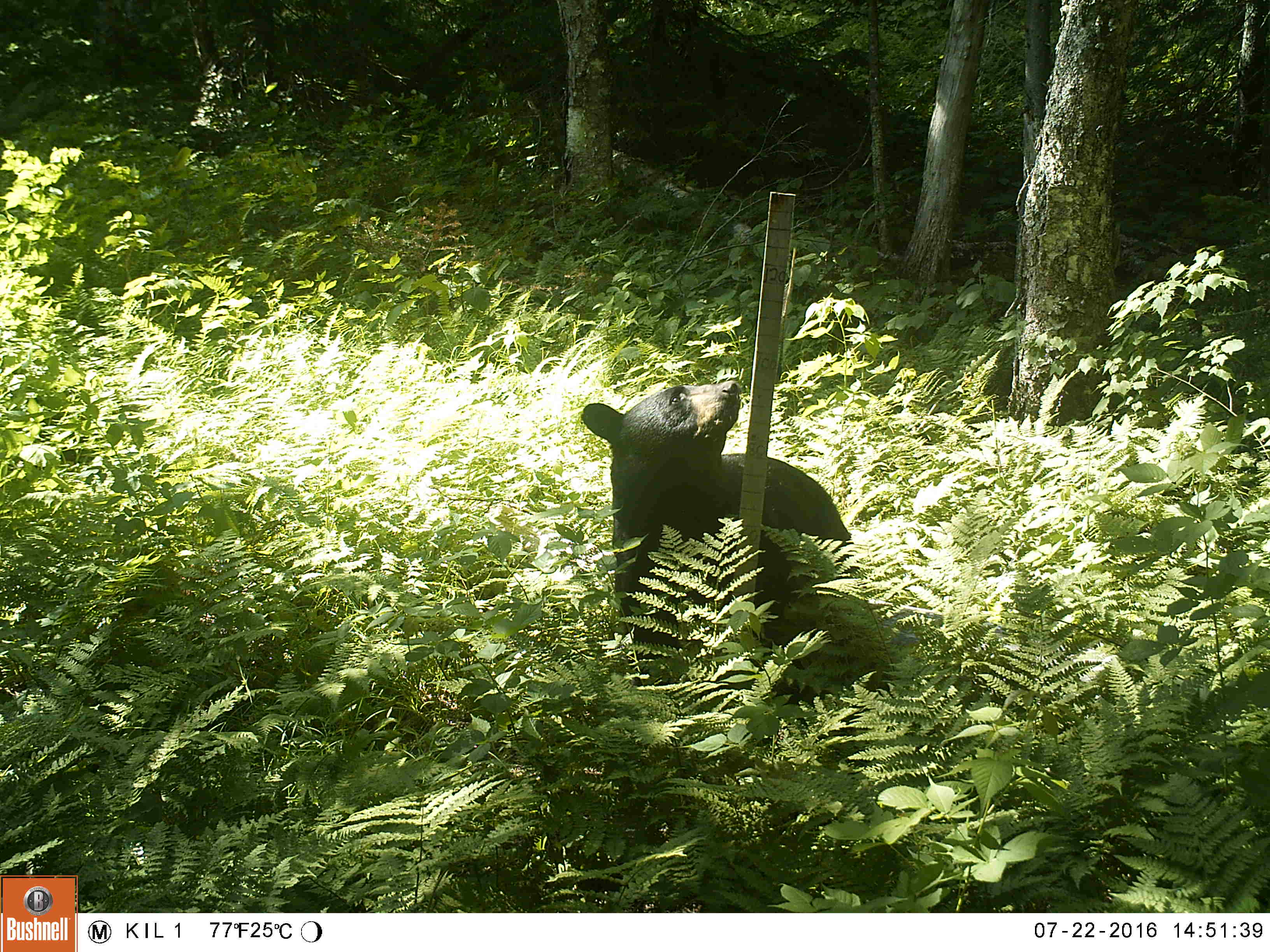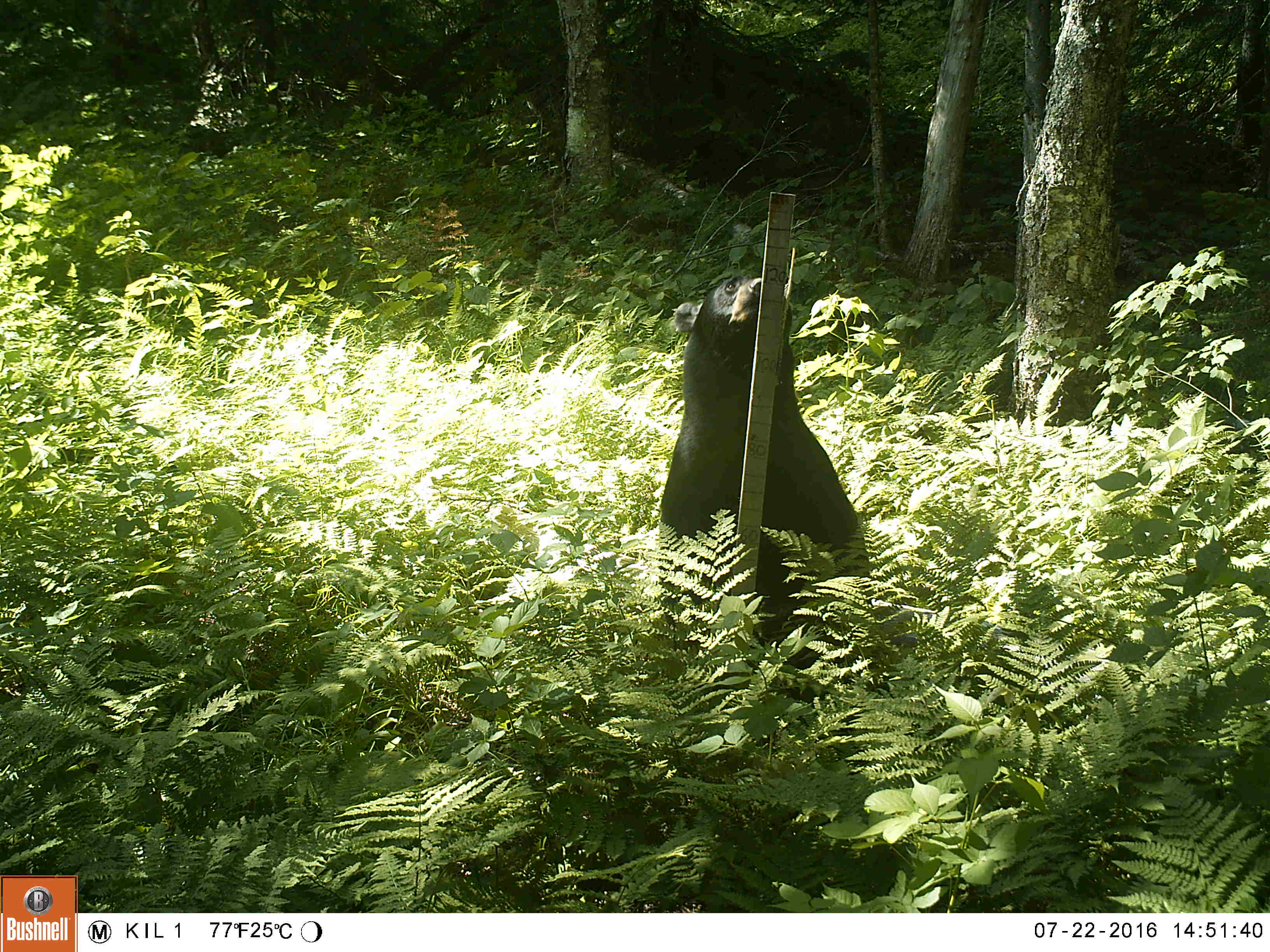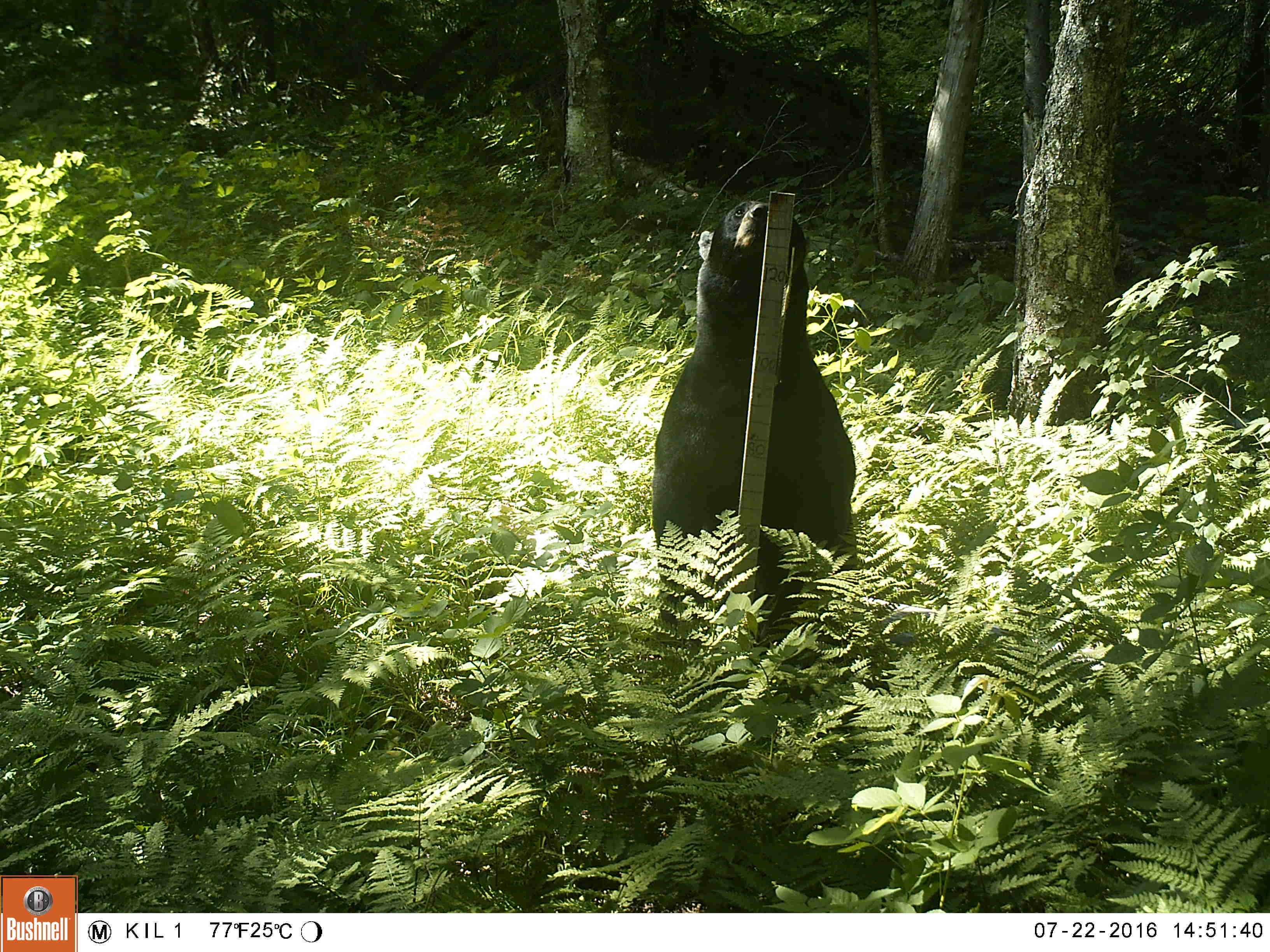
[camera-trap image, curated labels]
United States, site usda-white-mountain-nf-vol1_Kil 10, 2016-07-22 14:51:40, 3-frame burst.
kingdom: Animalia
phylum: Chordata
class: Mammalia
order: Carnivora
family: Ursidae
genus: Ursus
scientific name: Ursus americanus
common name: black bear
Black bear (Ursus americanus).